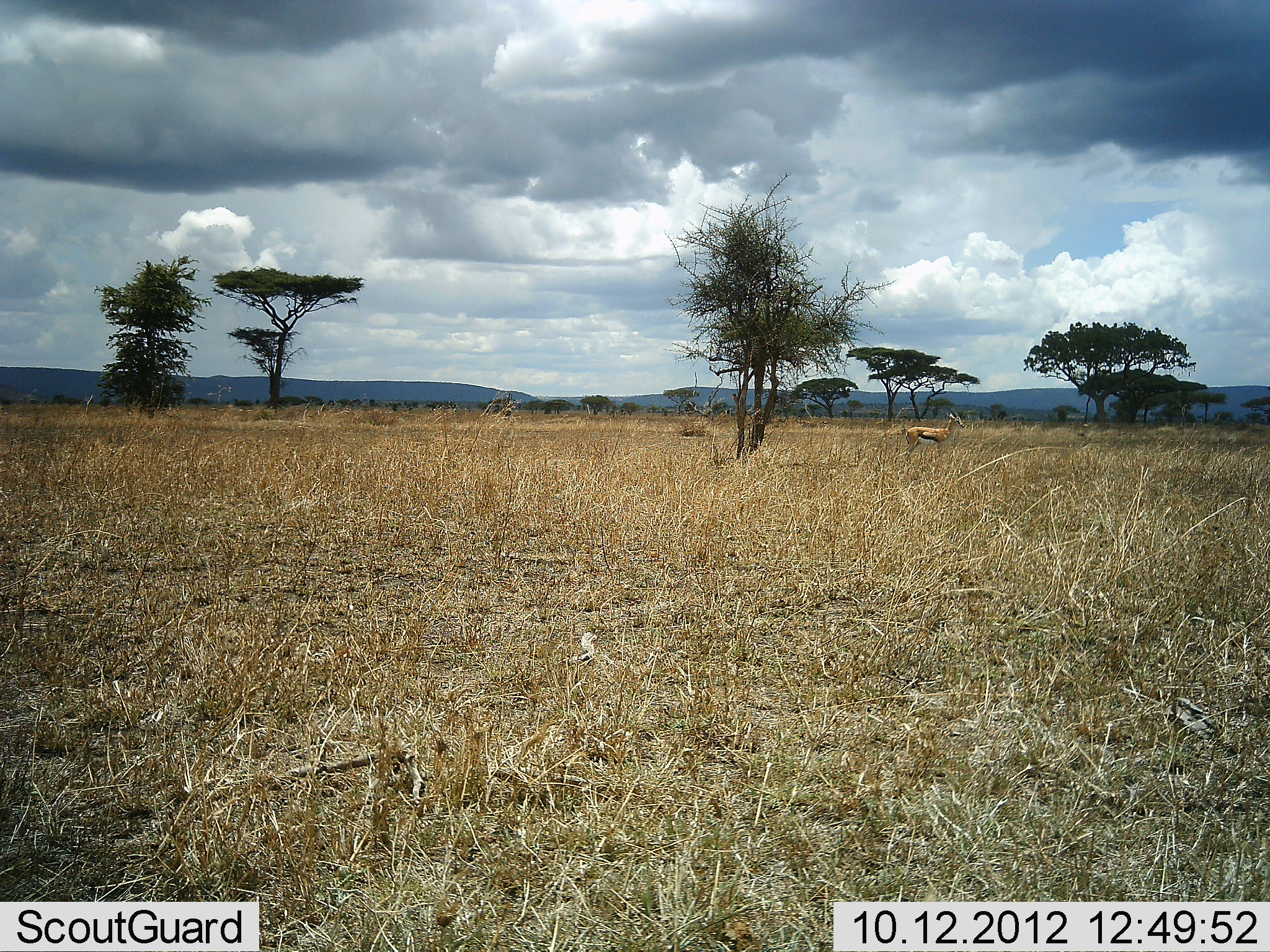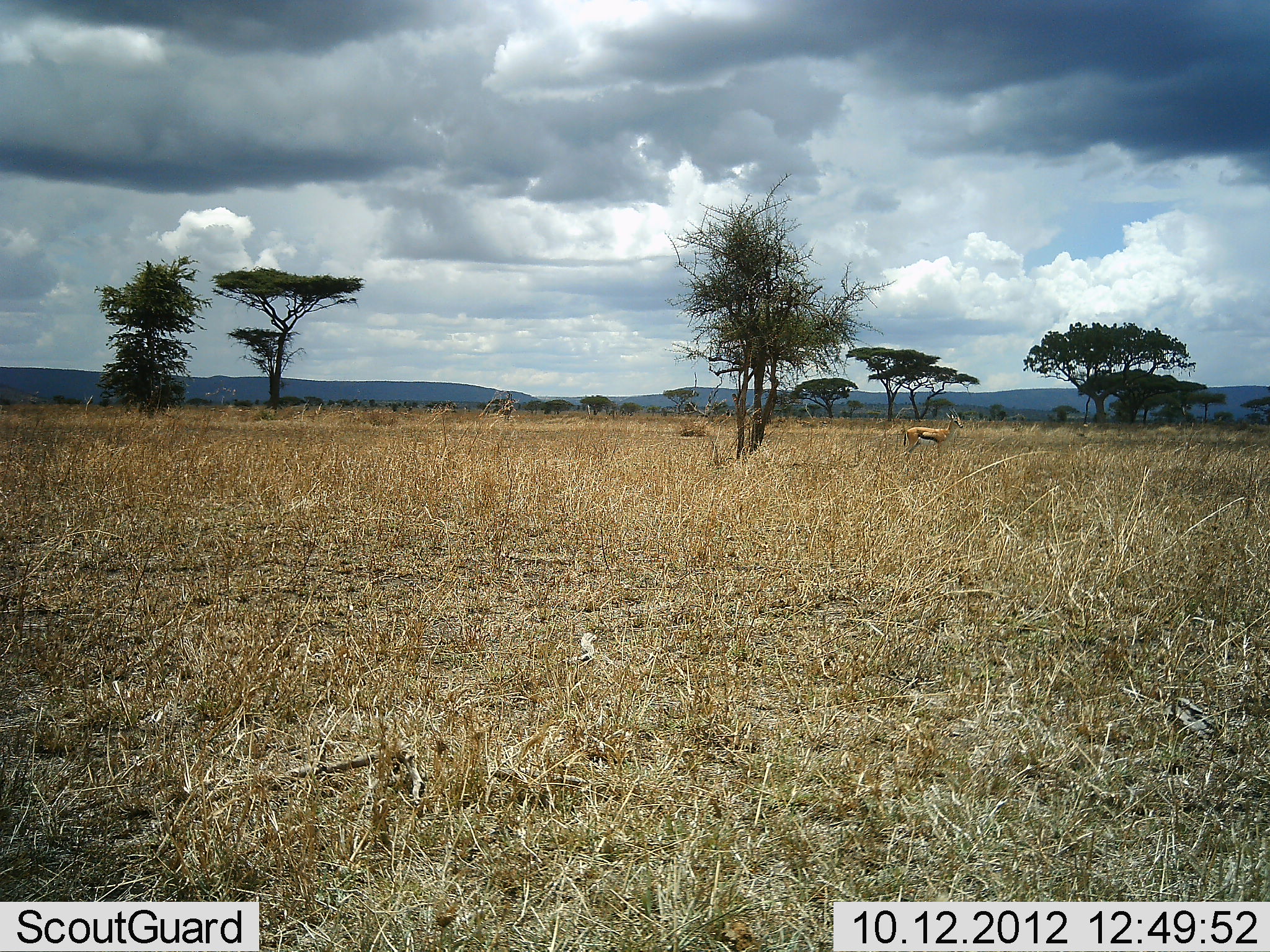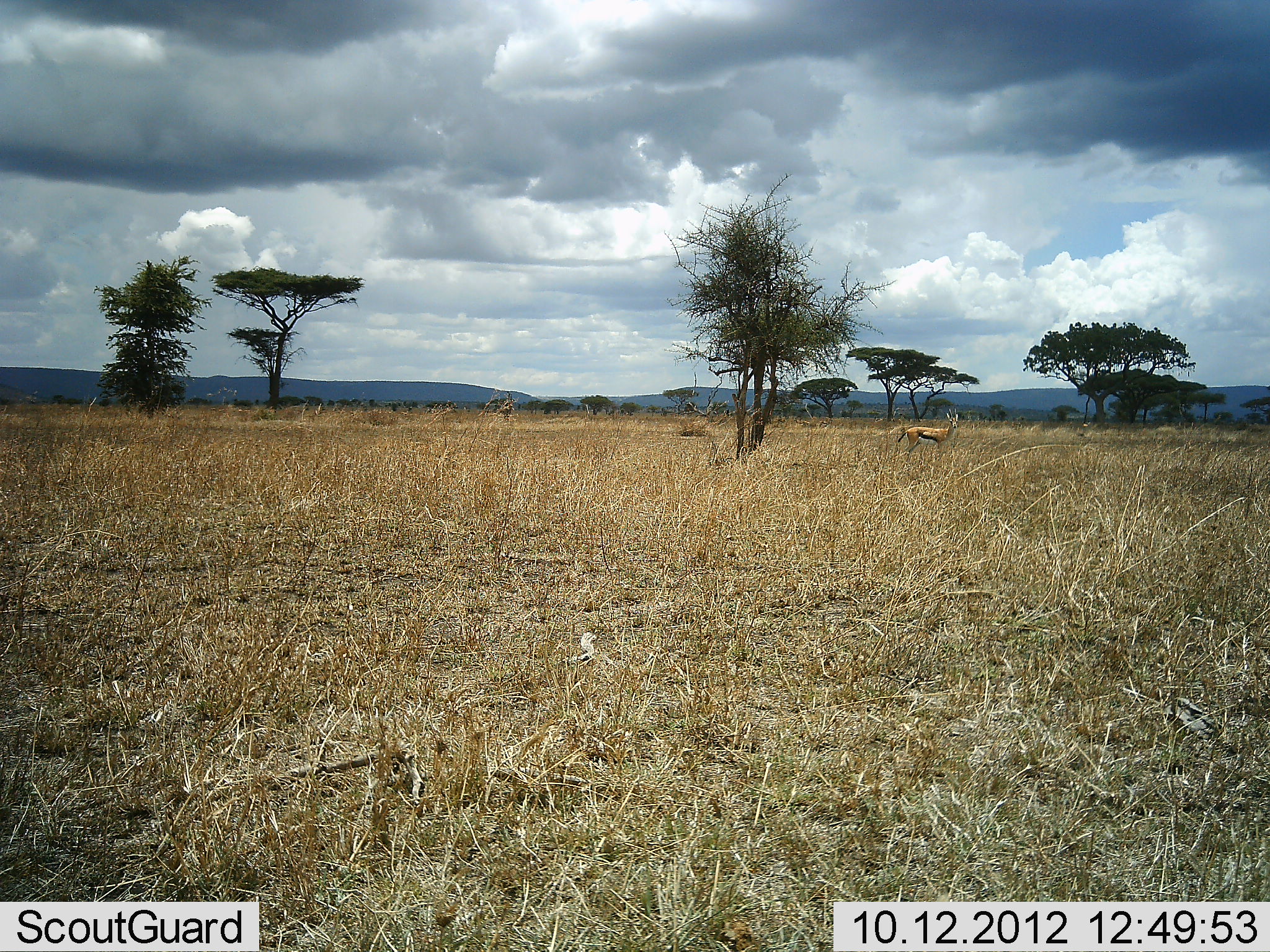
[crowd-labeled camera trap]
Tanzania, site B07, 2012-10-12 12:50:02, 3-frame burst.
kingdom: Animalia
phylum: Chordata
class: Mammalia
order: Artiodactyla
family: Bovidae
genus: Eudorcas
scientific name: Eudorcas thomsonii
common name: thomson's gazelle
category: gazellethomsons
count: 1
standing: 90%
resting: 10%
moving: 0%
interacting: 0%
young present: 0%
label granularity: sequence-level